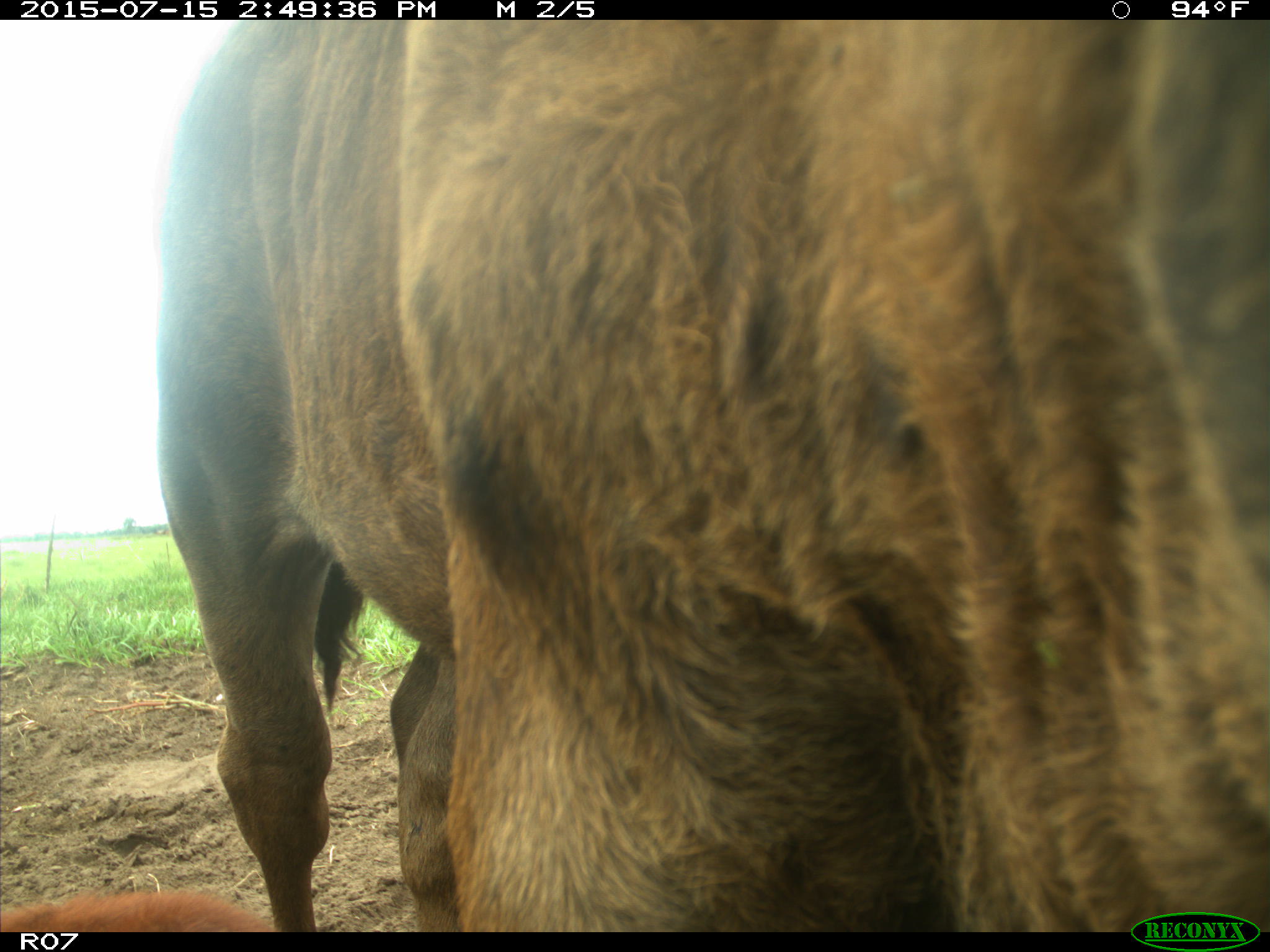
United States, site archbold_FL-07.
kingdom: Animalia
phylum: Chordata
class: Mammalia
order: Artiodactyla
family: Bovidae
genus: Bos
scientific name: Bos taurus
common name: domestic cow